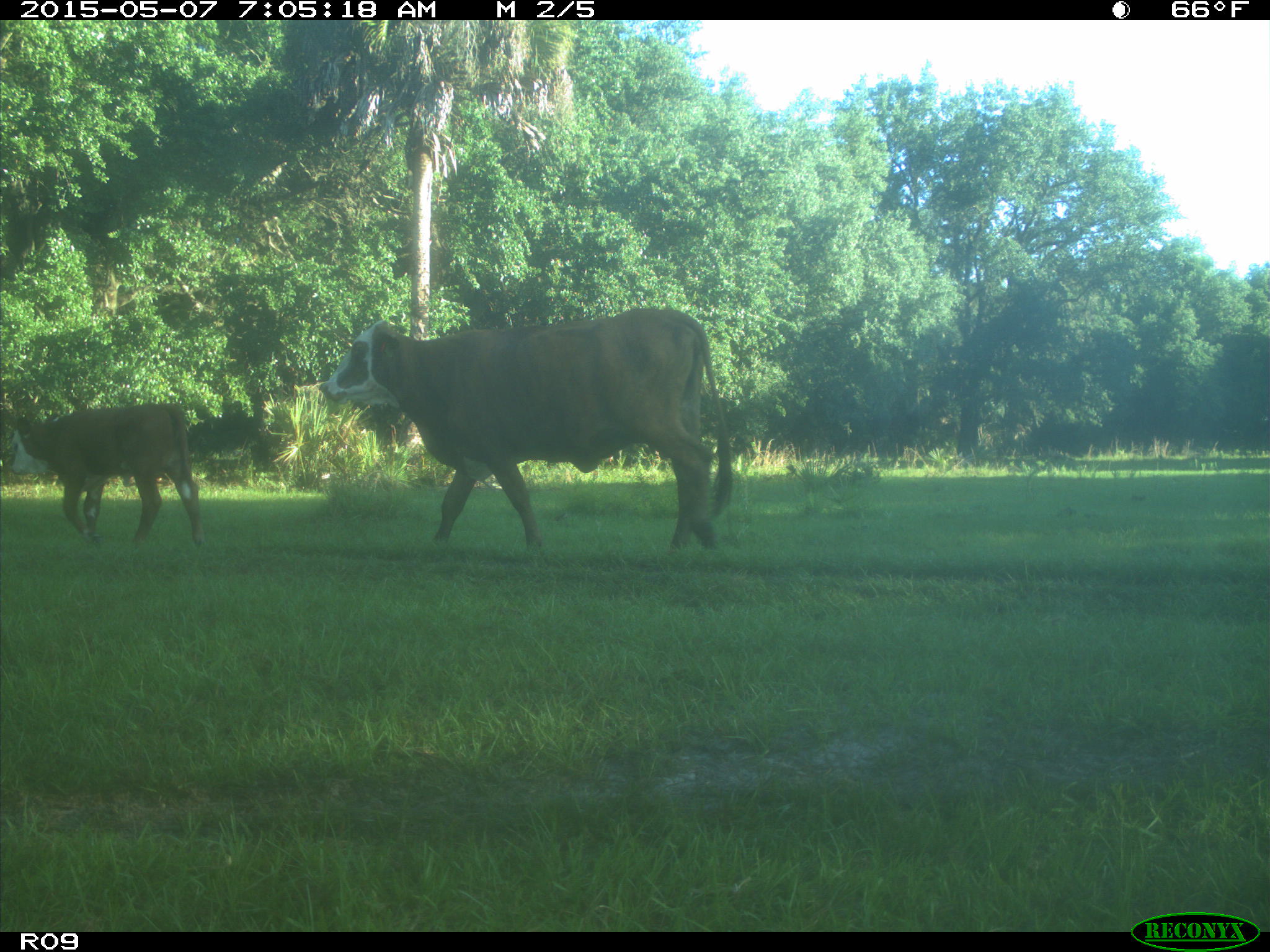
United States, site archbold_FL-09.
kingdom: Animalia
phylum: Chordata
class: Mammalia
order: Artiodactyla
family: Bovidae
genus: Bos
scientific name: Bos taurus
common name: domestic cow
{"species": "Bos taurus (domestic cow)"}